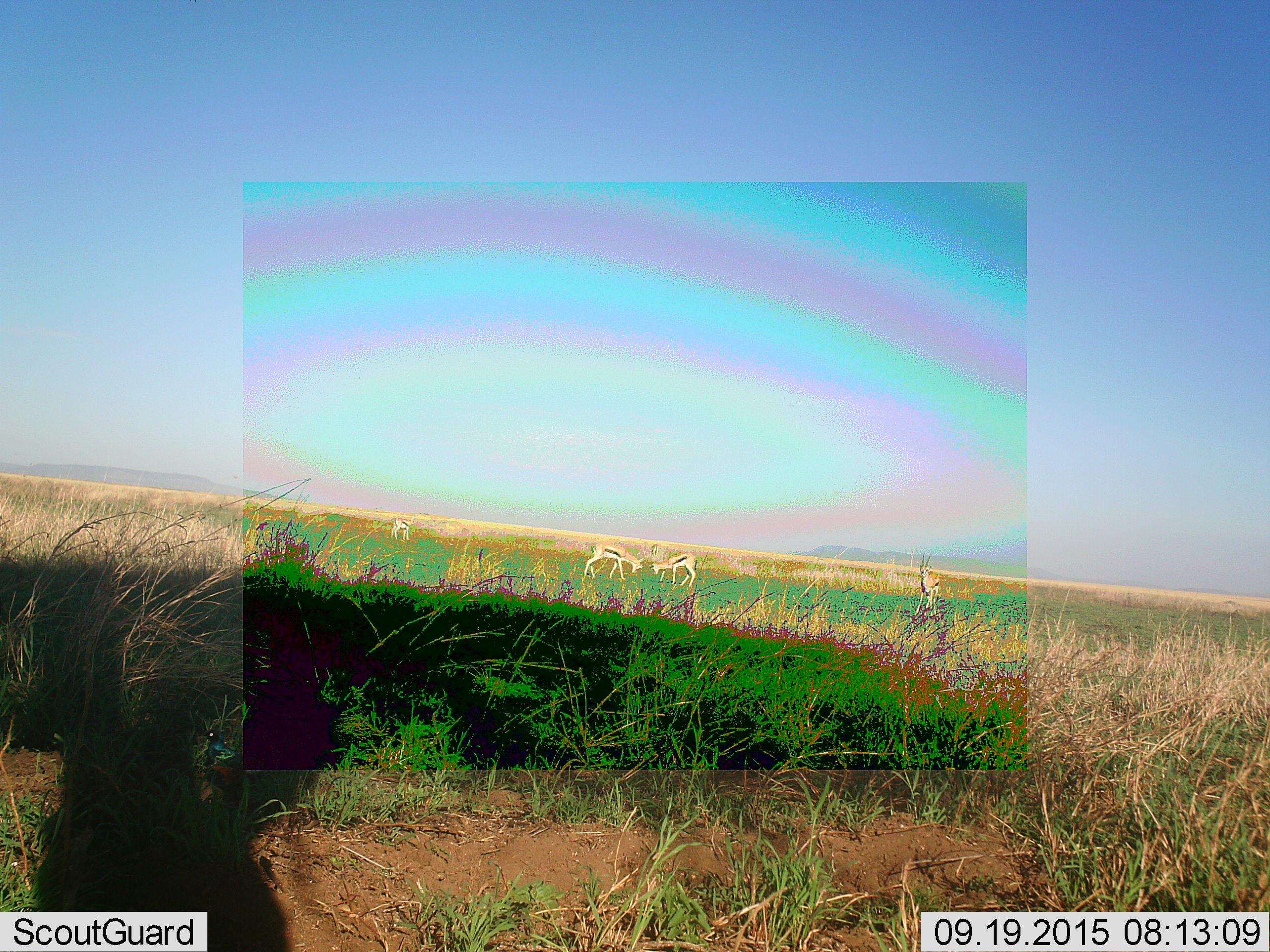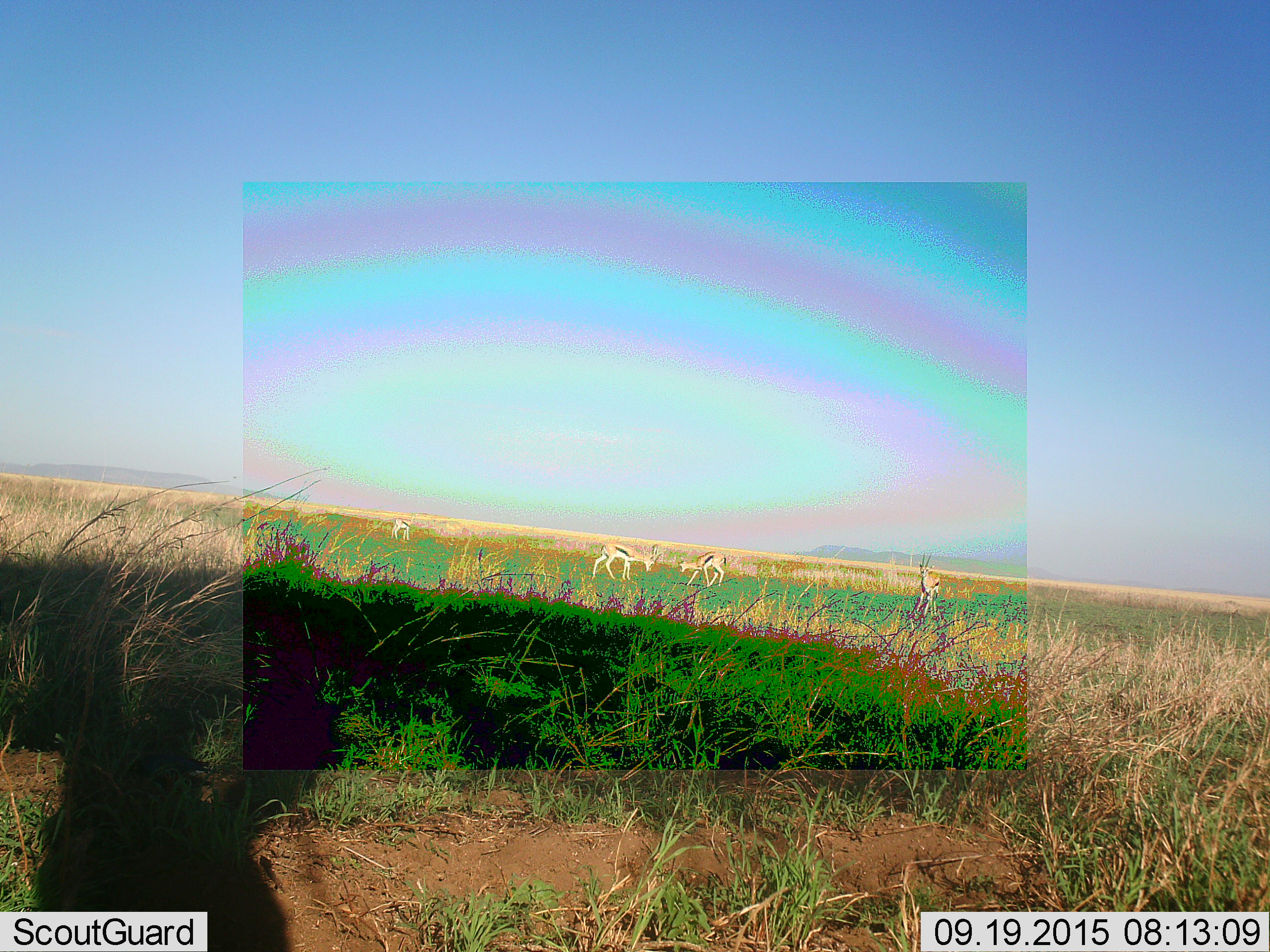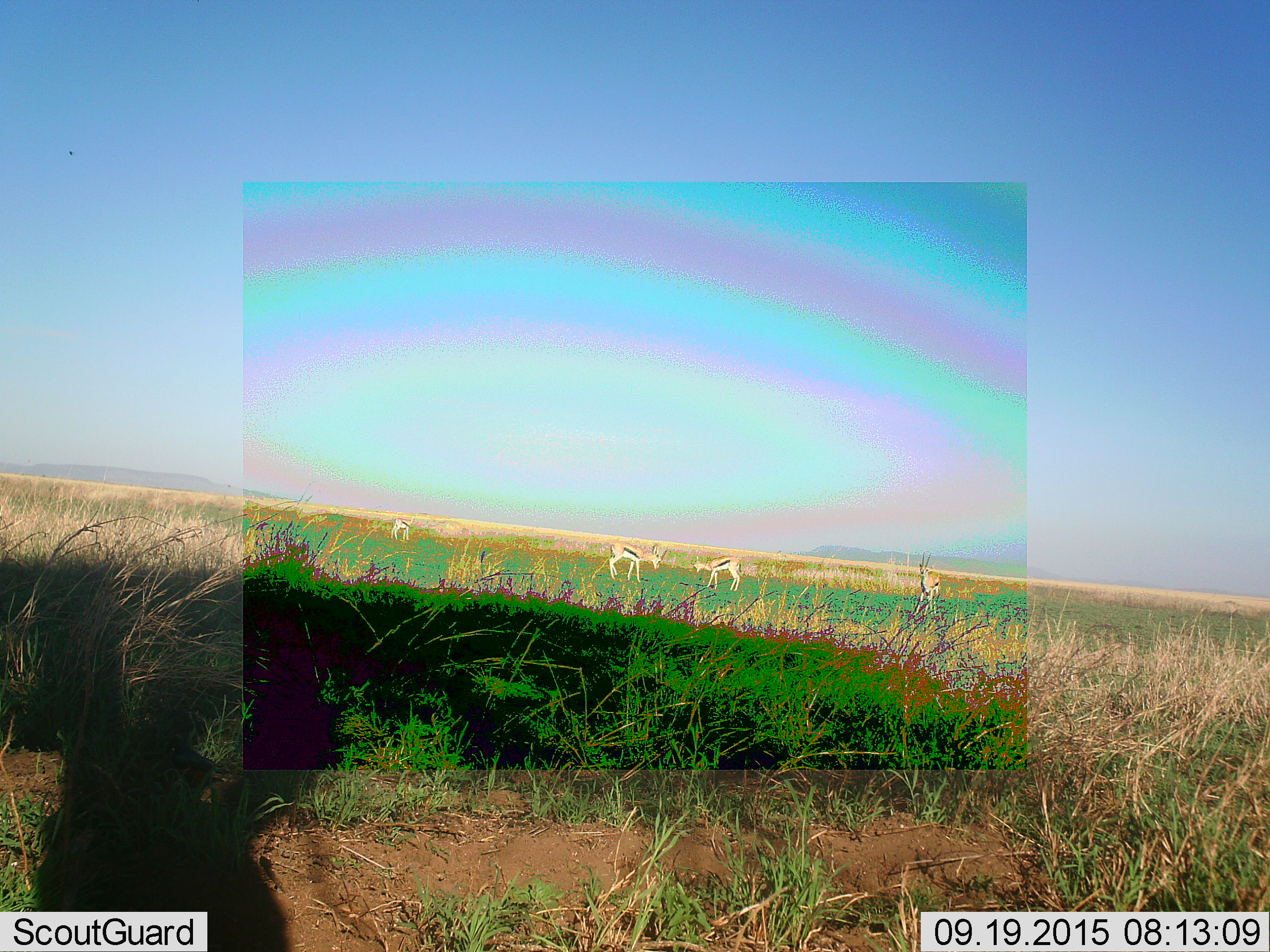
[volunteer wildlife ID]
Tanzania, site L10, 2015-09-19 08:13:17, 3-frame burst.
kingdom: Animalia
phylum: Chordata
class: Mammalia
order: Artiodactyla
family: Bovidae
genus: Eudorcas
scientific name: Eudorcas thomsonii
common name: thomson's gazelle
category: gazellethomsons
Gazellethomsons (thomson's gazelle) (Eudorcas thomsonii), count 4. Behavior (volunteer vote fractions): standing 100%, resting 0%, moving 50%, interacting 50%. Young present (vote fraction): 0%. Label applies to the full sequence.